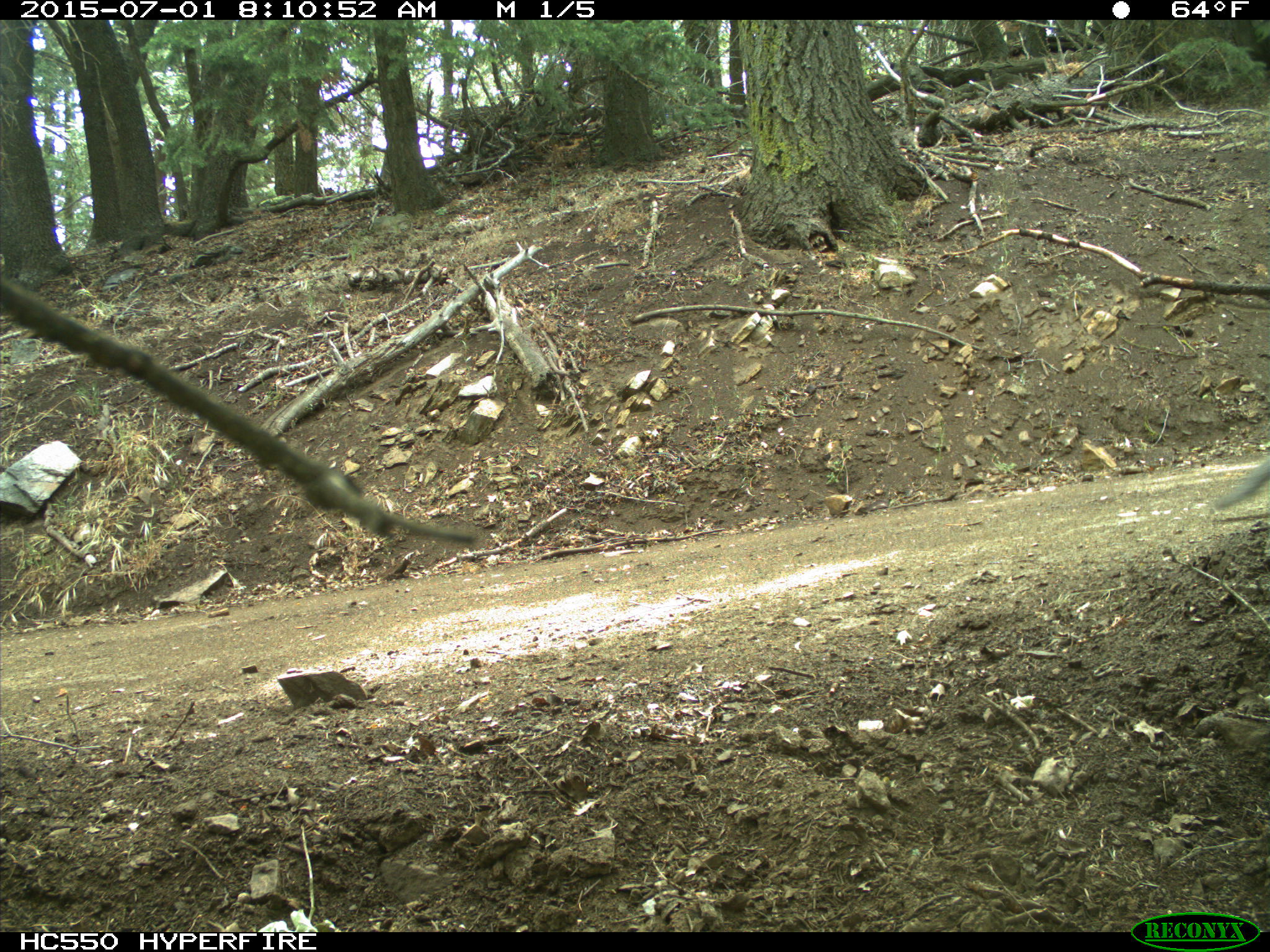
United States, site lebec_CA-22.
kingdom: Animalia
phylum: Chordata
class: Mammalia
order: Rodentia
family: Sciuridae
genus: Sciurus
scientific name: Sciurus carolinensis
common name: eastern gray squirrel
Sciurus carolinensis (eastern gray squirrel).